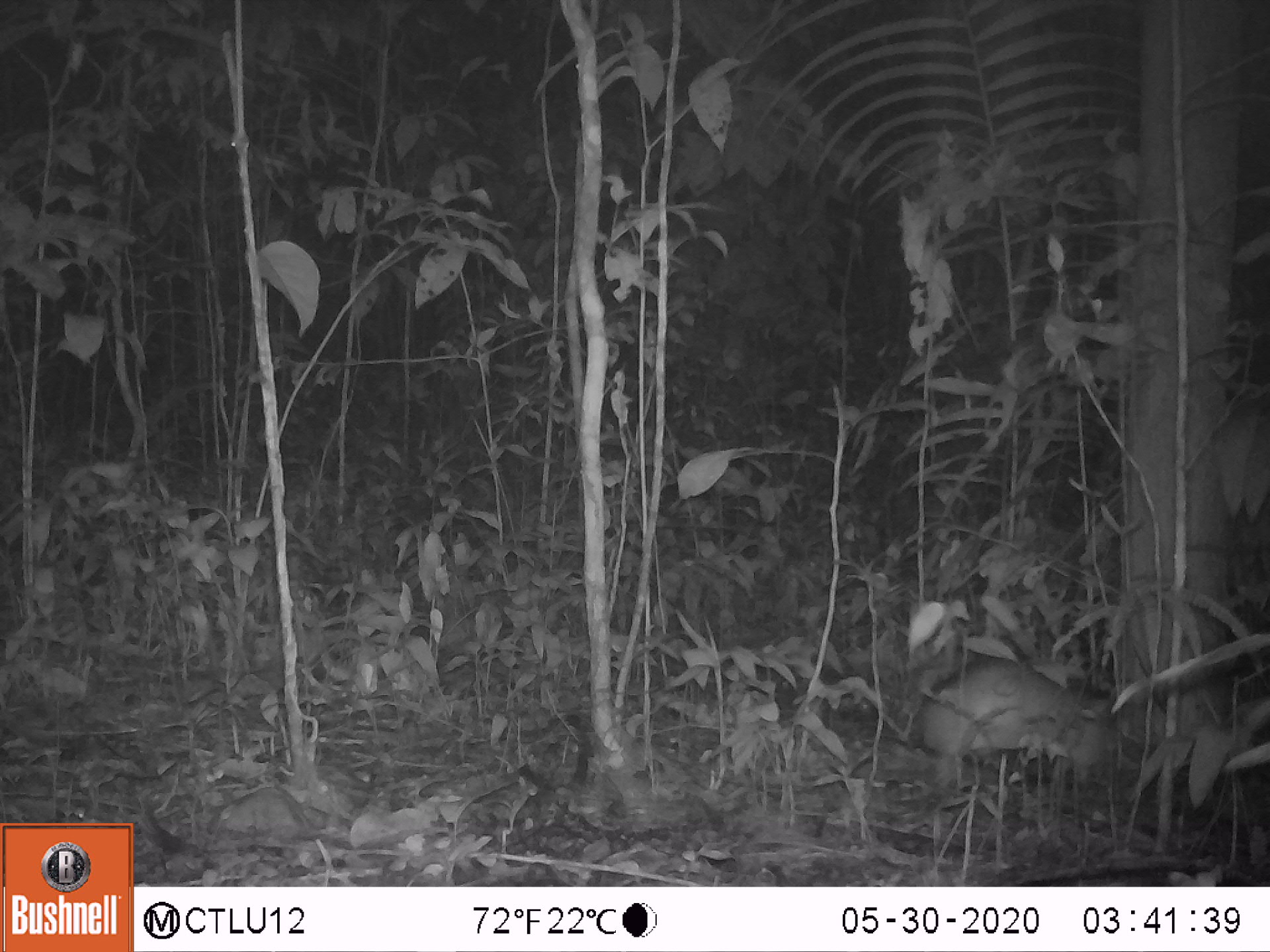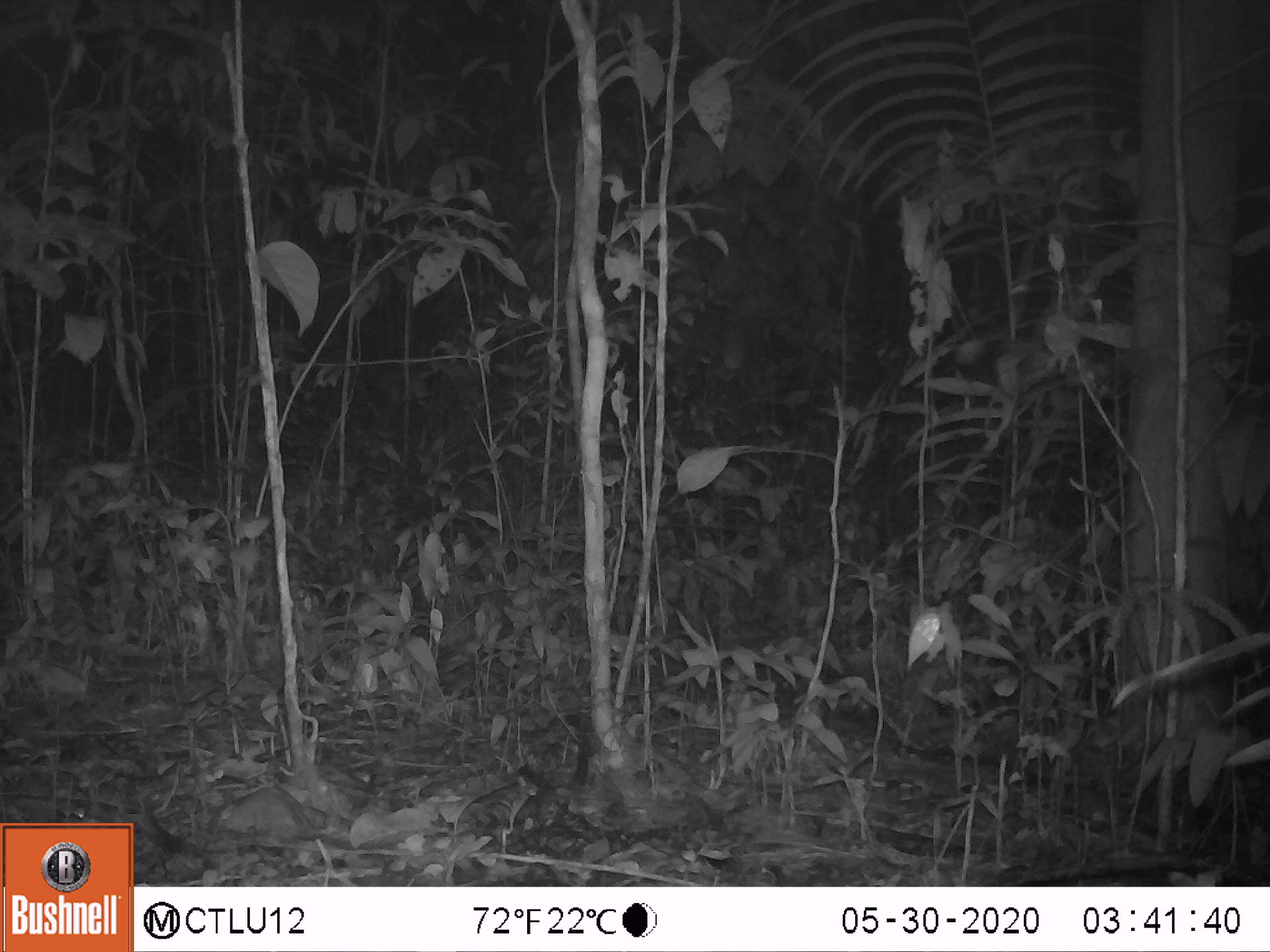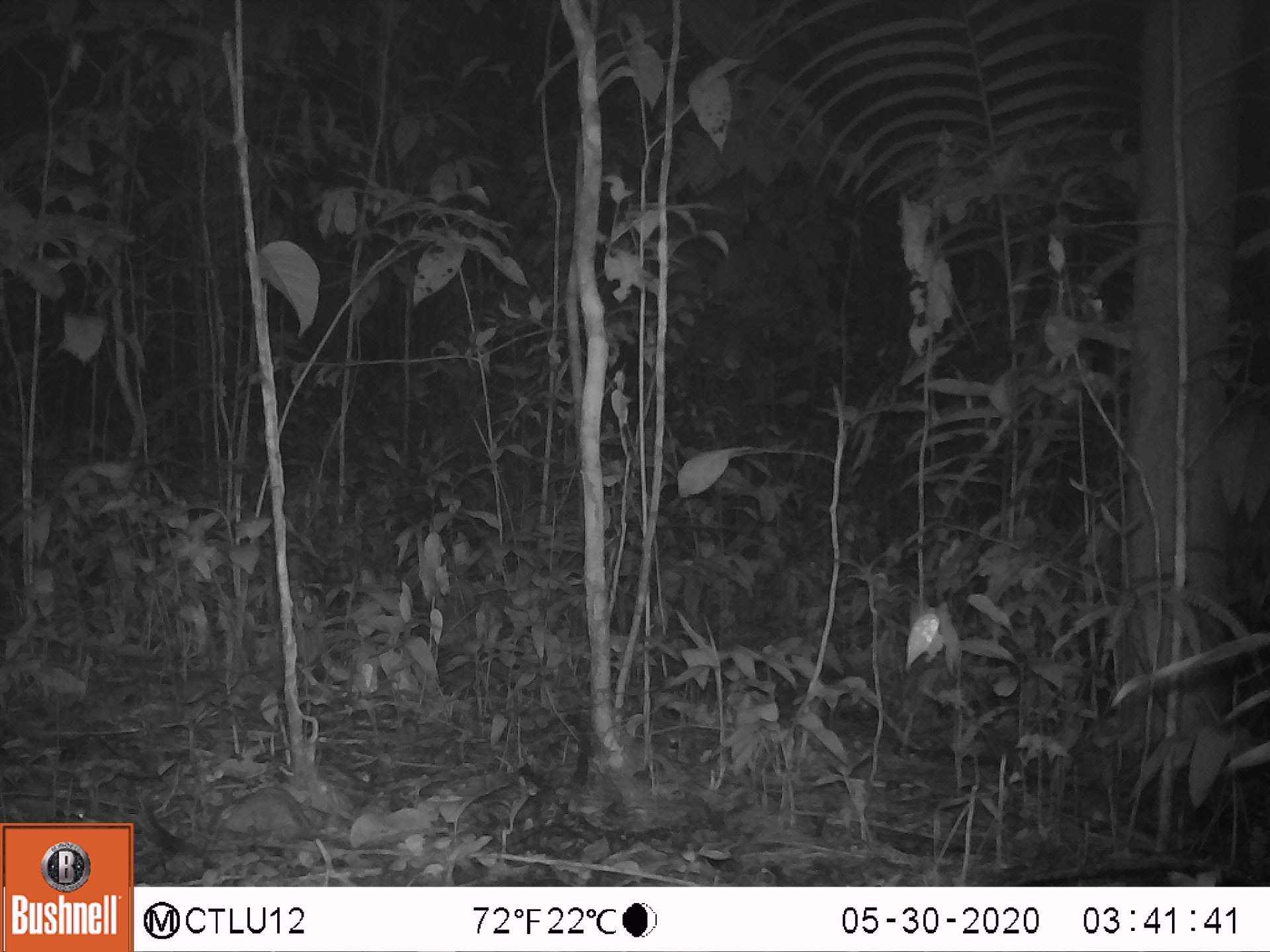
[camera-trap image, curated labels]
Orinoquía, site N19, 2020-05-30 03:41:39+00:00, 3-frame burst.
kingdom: Animalia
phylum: Chordata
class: Mammalia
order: Cingulata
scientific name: Cingulata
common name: armadillo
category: unknown armadillo